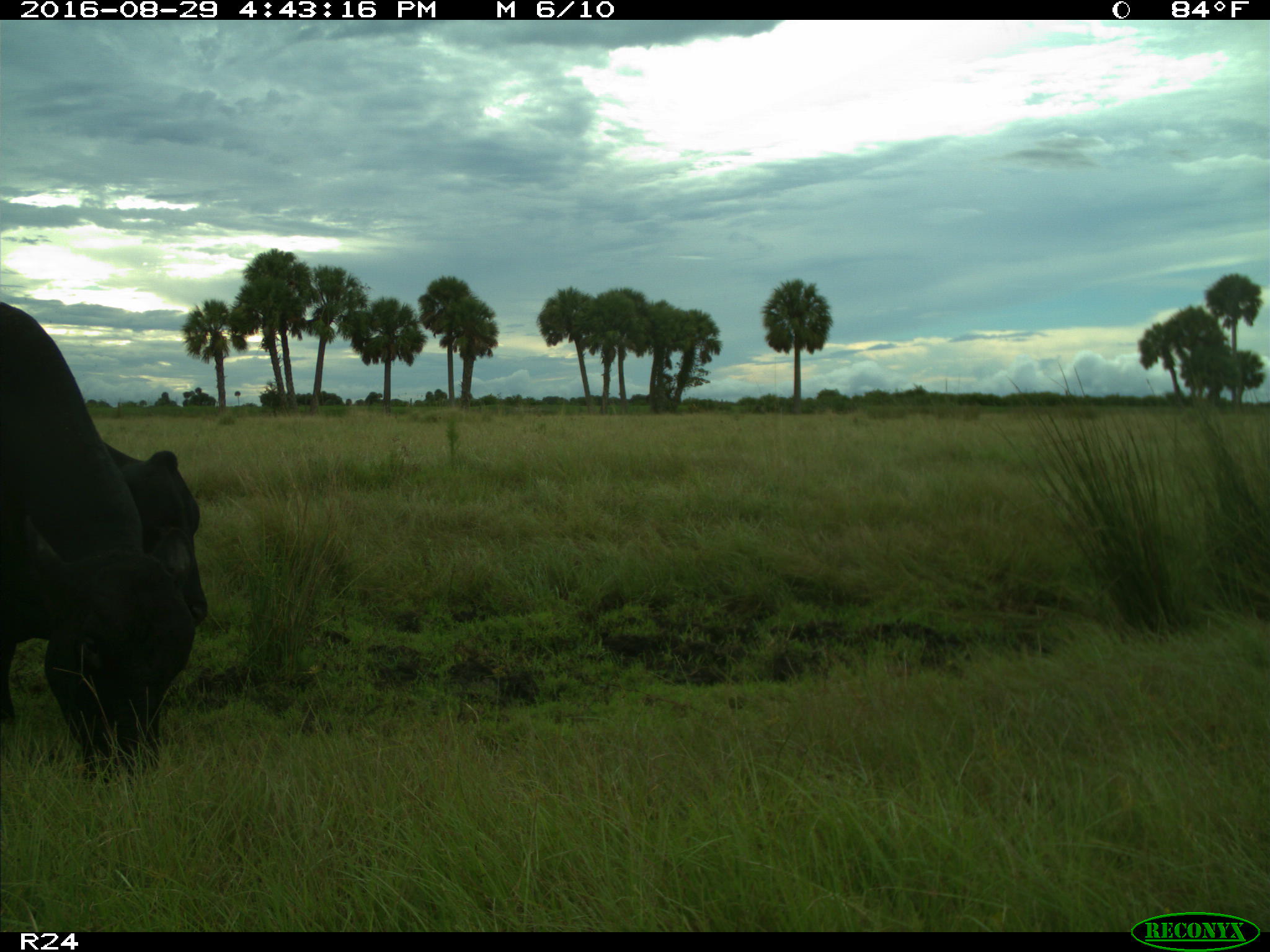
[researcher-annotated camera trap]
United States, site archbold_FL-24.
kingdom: Animalia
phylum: Chordata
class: Mammalia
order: Artiodactyla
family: Bovidae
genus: Bos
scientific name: Bos taurus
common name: domestic cow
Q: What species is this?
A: Bos taurus (domestic cow).